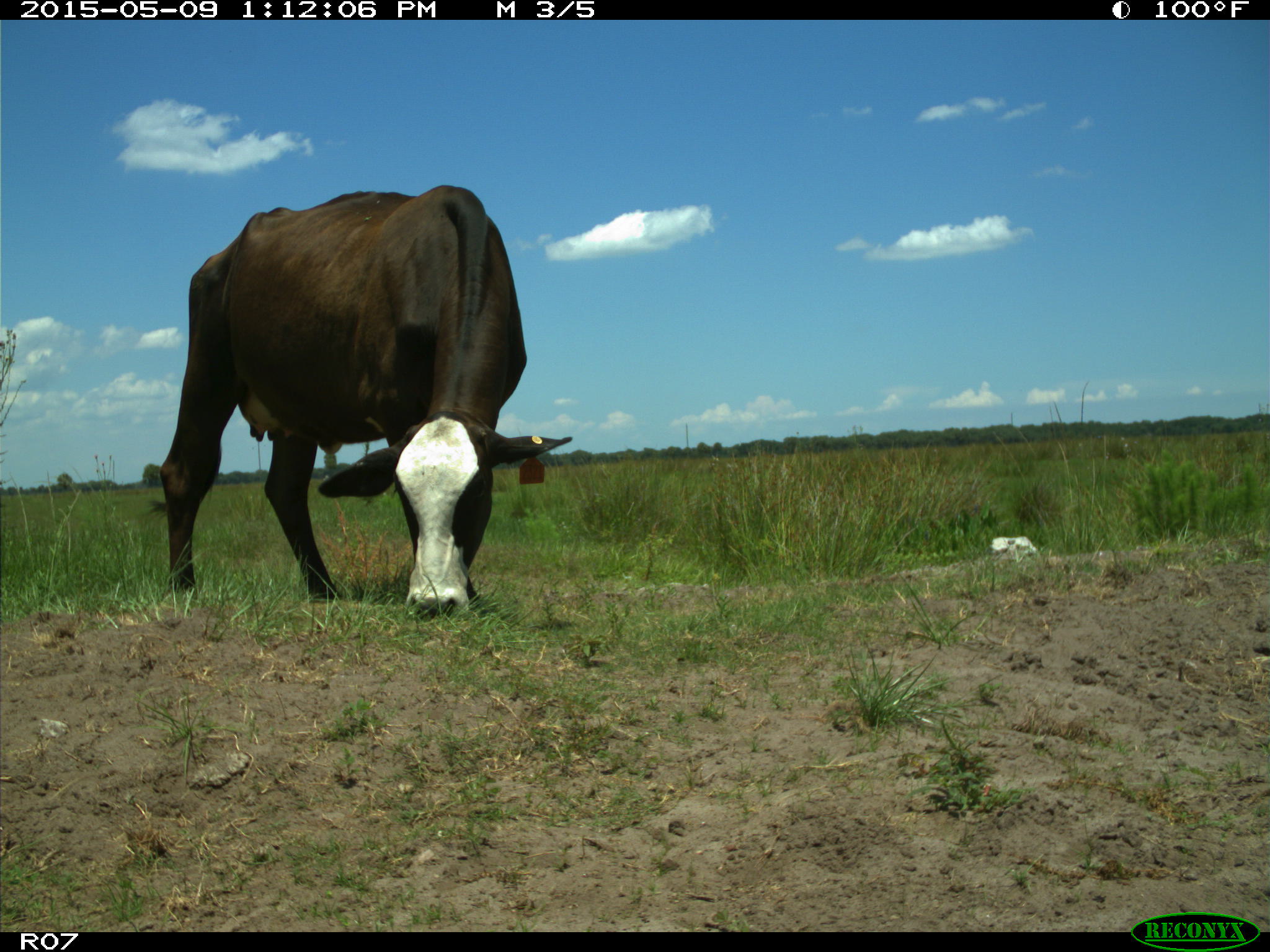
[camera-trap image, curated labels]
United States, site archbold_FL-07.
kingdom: Animalia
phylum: Chordata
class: Mammalia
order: Artiodactyla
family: Bovidae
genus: Bos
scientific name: Bos taurus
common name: domestic cow